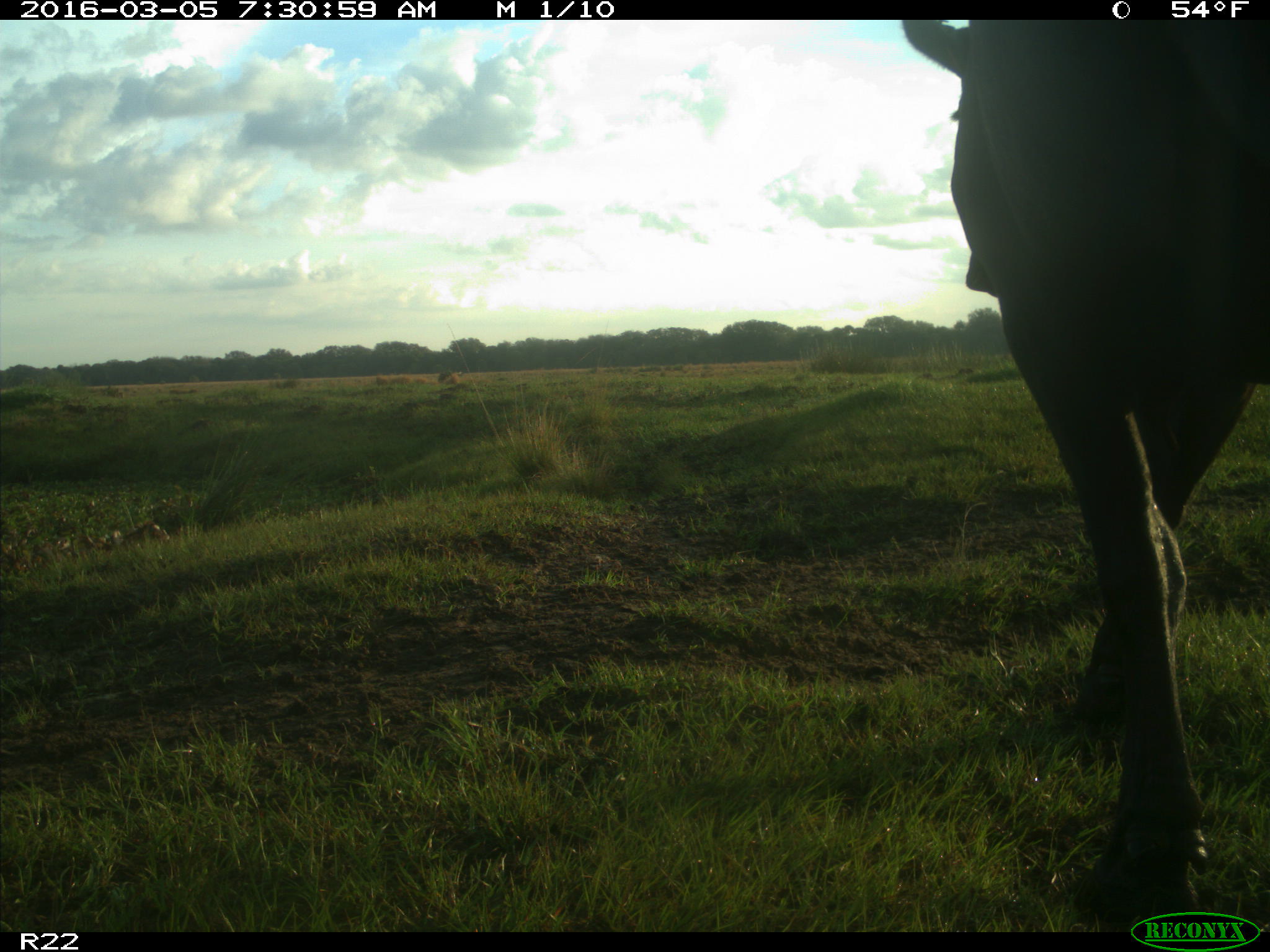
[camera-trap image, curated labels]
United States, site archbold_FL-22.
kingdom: Animalia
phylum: Chordata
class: Mammalia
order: Artiodactyla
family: Bovidae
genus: Bos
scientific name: Bos taurus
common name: domestic cow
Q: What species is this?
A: Bos taurus (domestic cow).